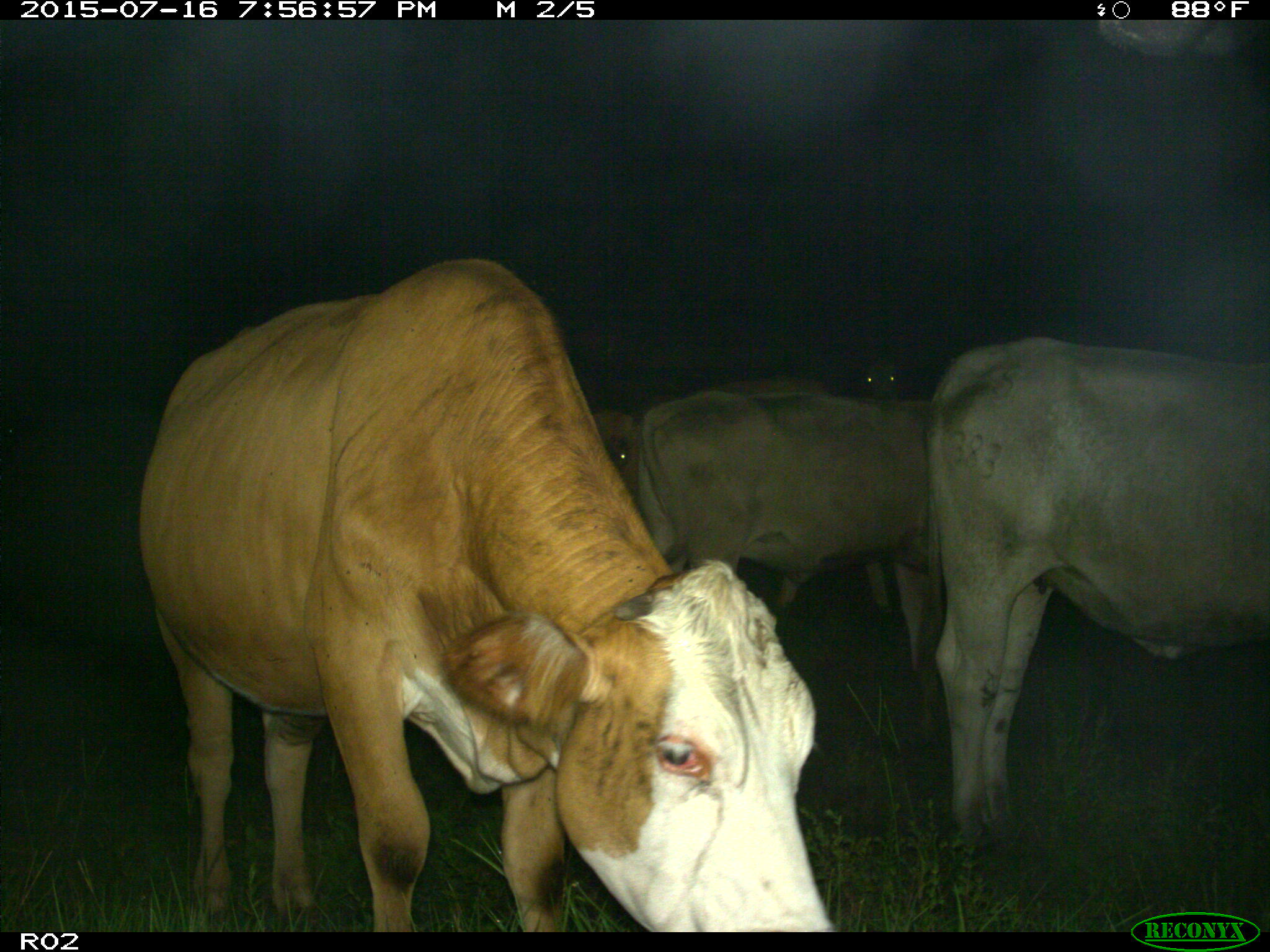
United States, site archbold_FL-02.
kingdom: Animalia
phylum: Chordata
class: Mammalia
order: Artiodactyla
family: Bovidae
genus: Bos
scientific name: Bos taurus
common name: domestic cow